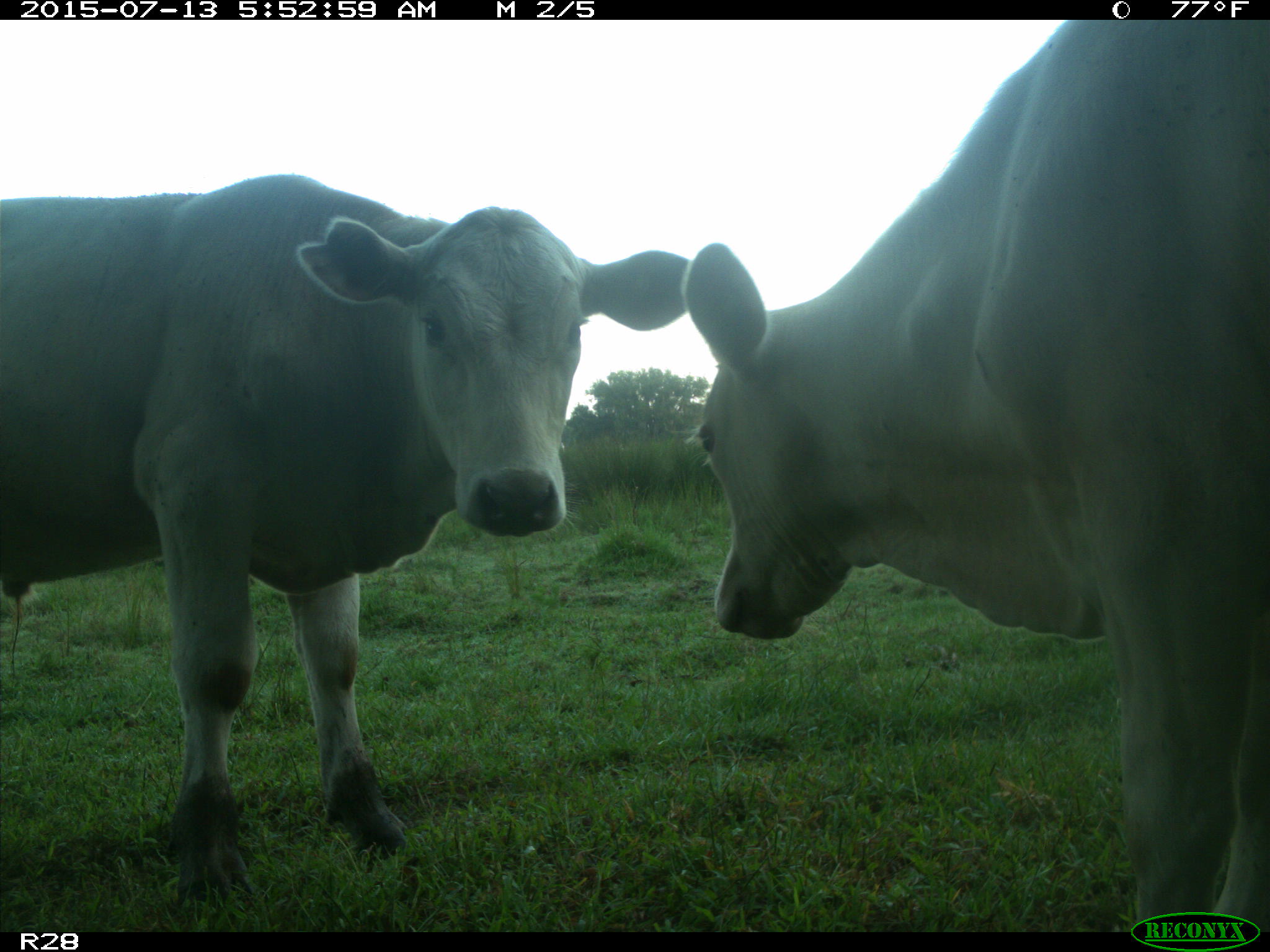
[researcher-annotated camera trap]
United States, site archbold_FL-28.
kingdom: Animalia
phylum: Chordata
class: Mammalia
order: Artiodactyla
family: Bovidae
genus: Bos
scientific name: Bos taurus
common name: domestic cow